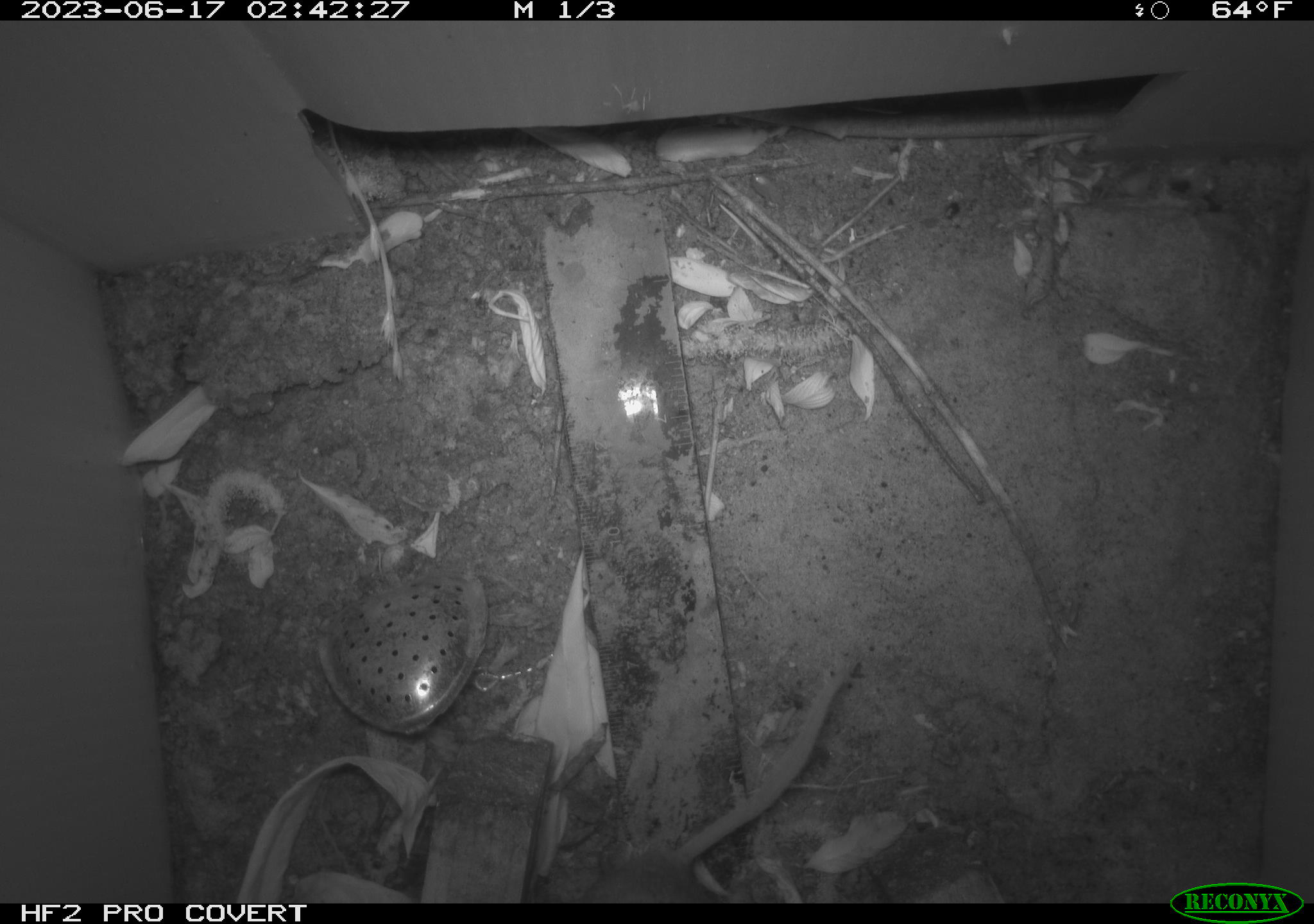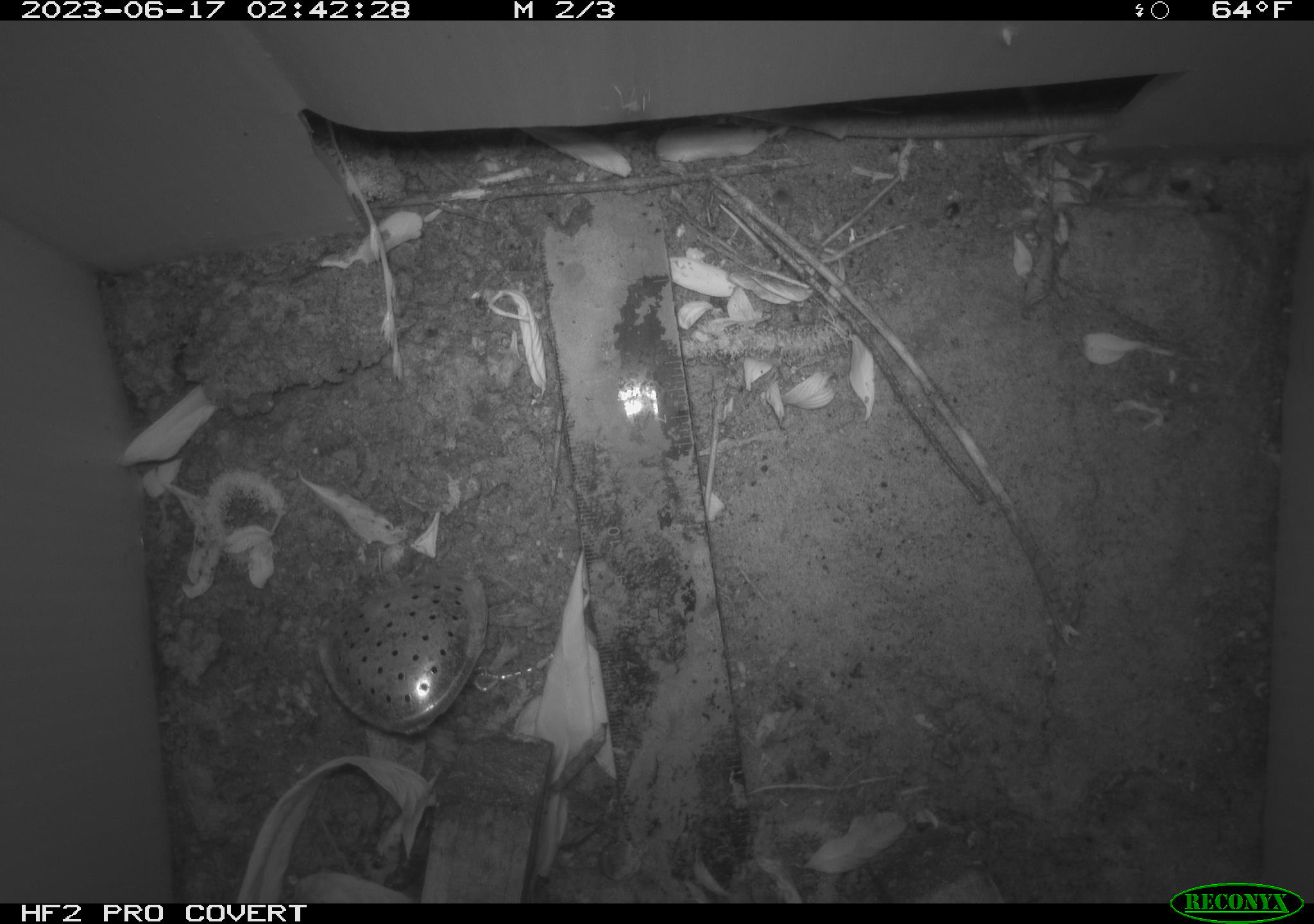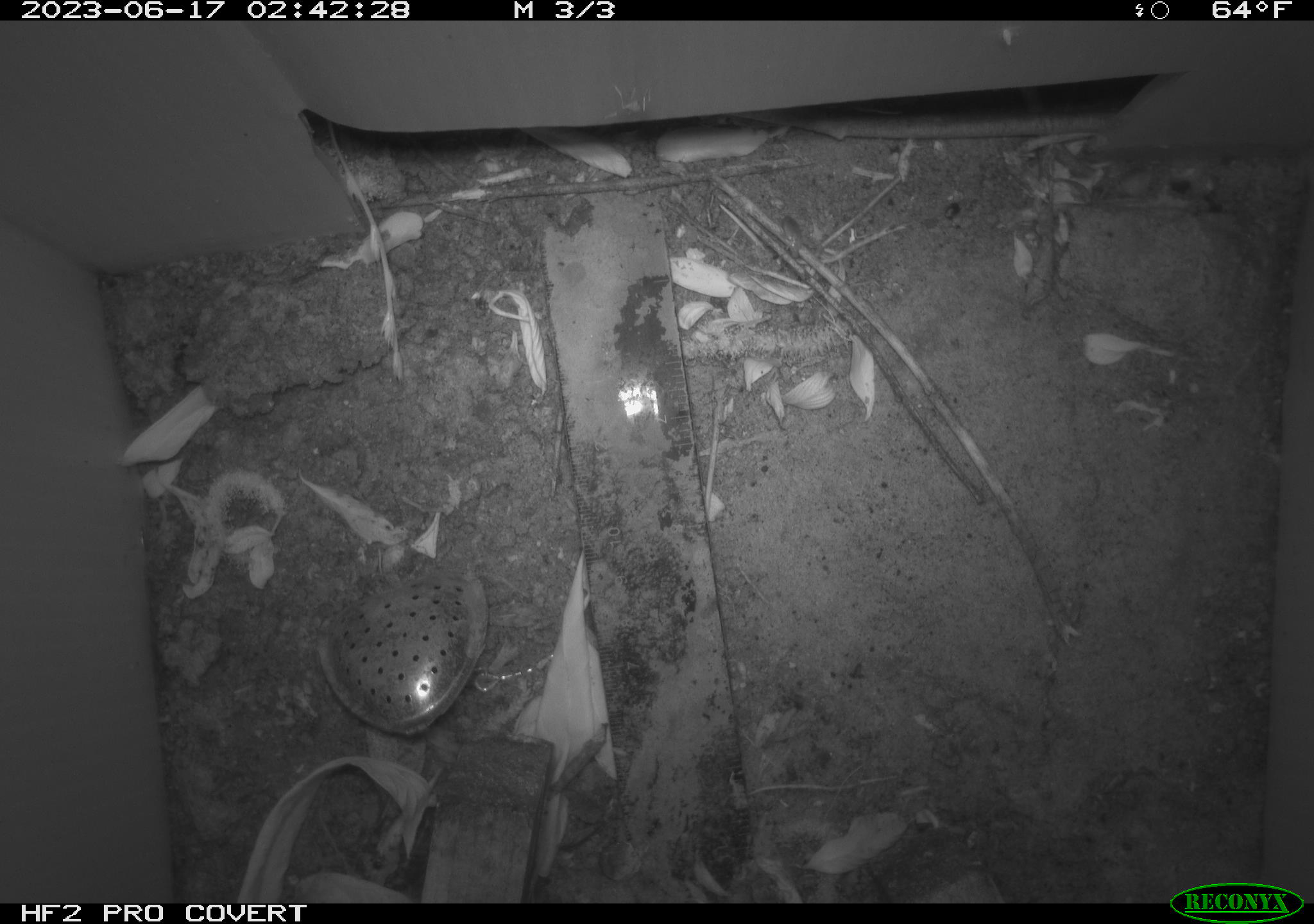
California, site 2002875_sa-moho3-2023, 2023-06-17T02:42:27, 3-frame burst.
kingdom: Animalia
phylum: Chordata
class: Mammalia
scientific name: Mammalia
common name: small mammal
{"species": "small mammal (Mammalia)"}